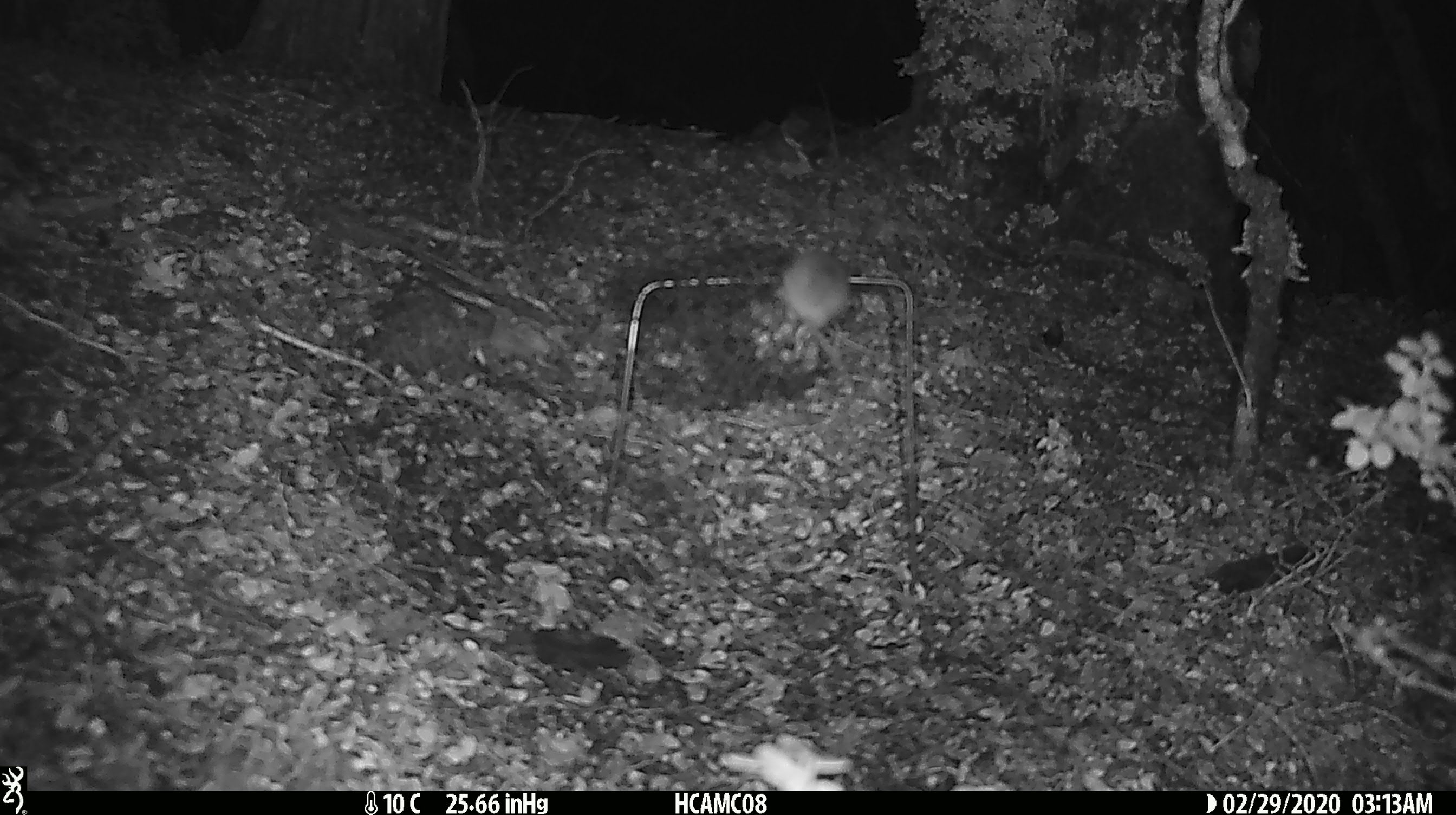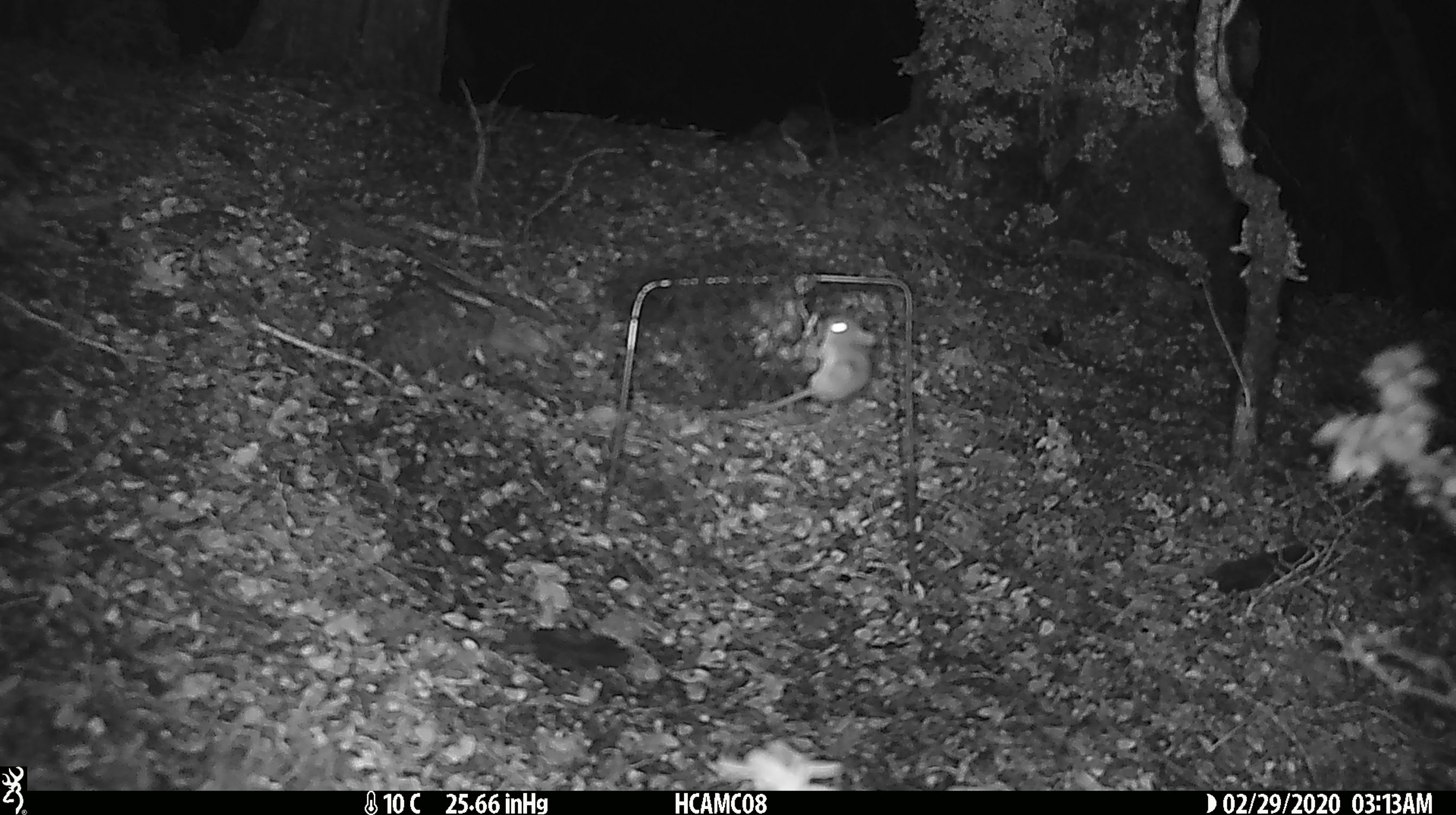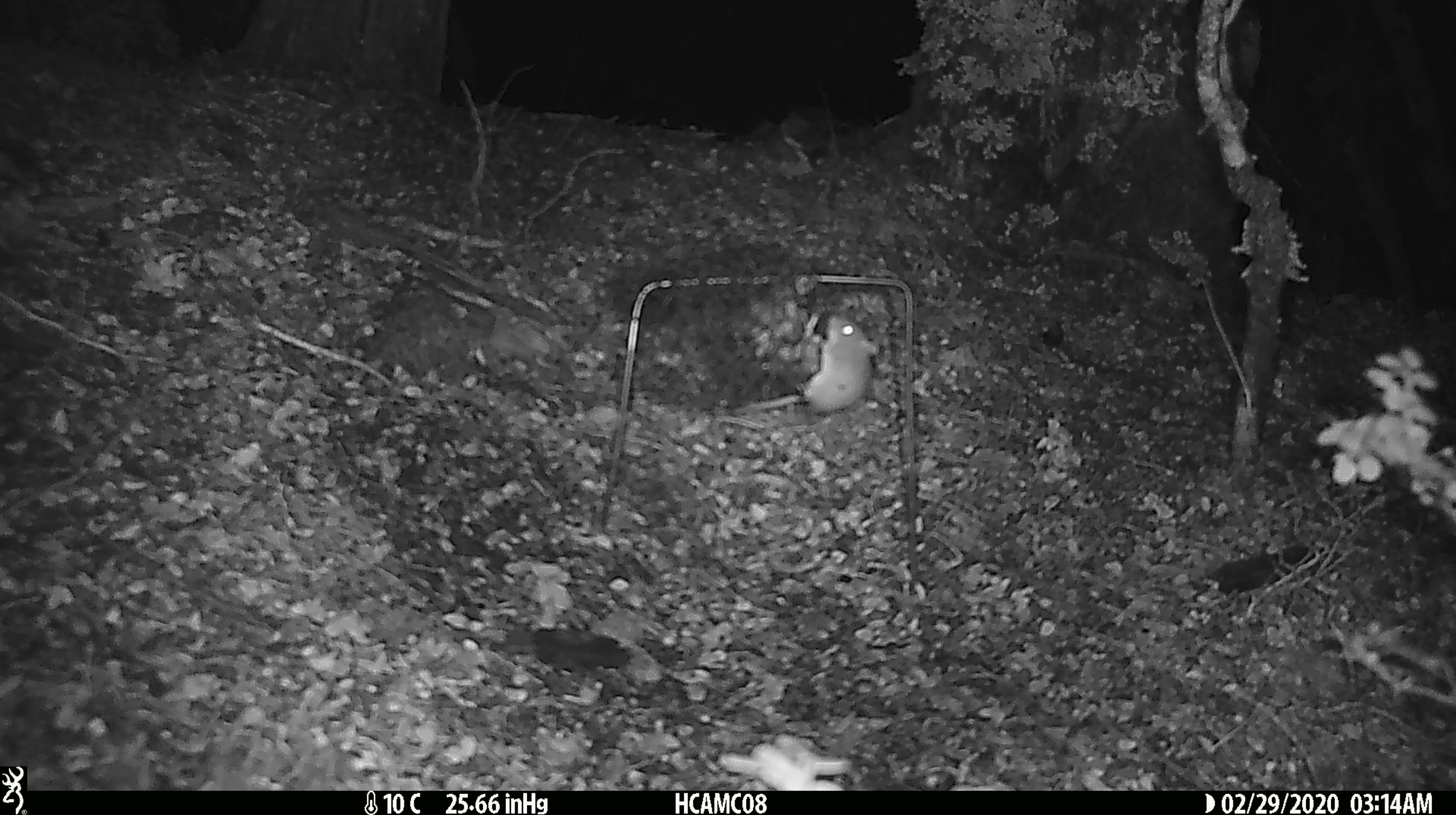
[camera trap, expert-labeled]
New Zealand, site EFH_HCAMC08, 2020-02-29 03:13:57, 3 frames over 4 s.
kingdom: Animalia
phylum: Chordata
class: Mammalia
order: Rodentia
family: Muridae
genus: Mus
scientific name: Mus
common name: mouse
Mouse (Mus).